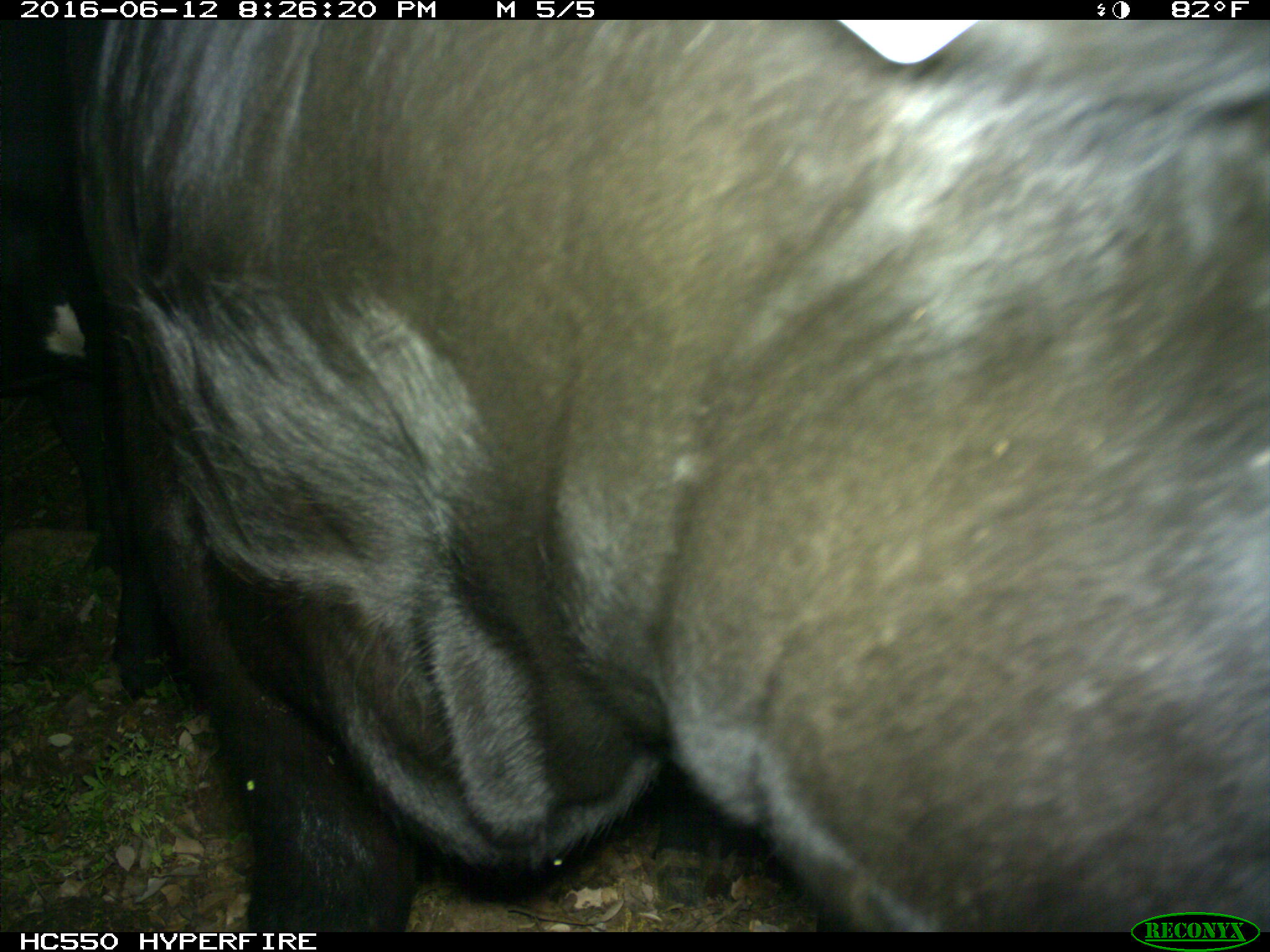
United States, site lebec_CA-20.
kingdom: Animalia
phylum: Chordata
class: Mammalia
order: Artiodactyla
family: Bovidae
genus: Bos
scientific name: Bos taurus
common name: domestic cow